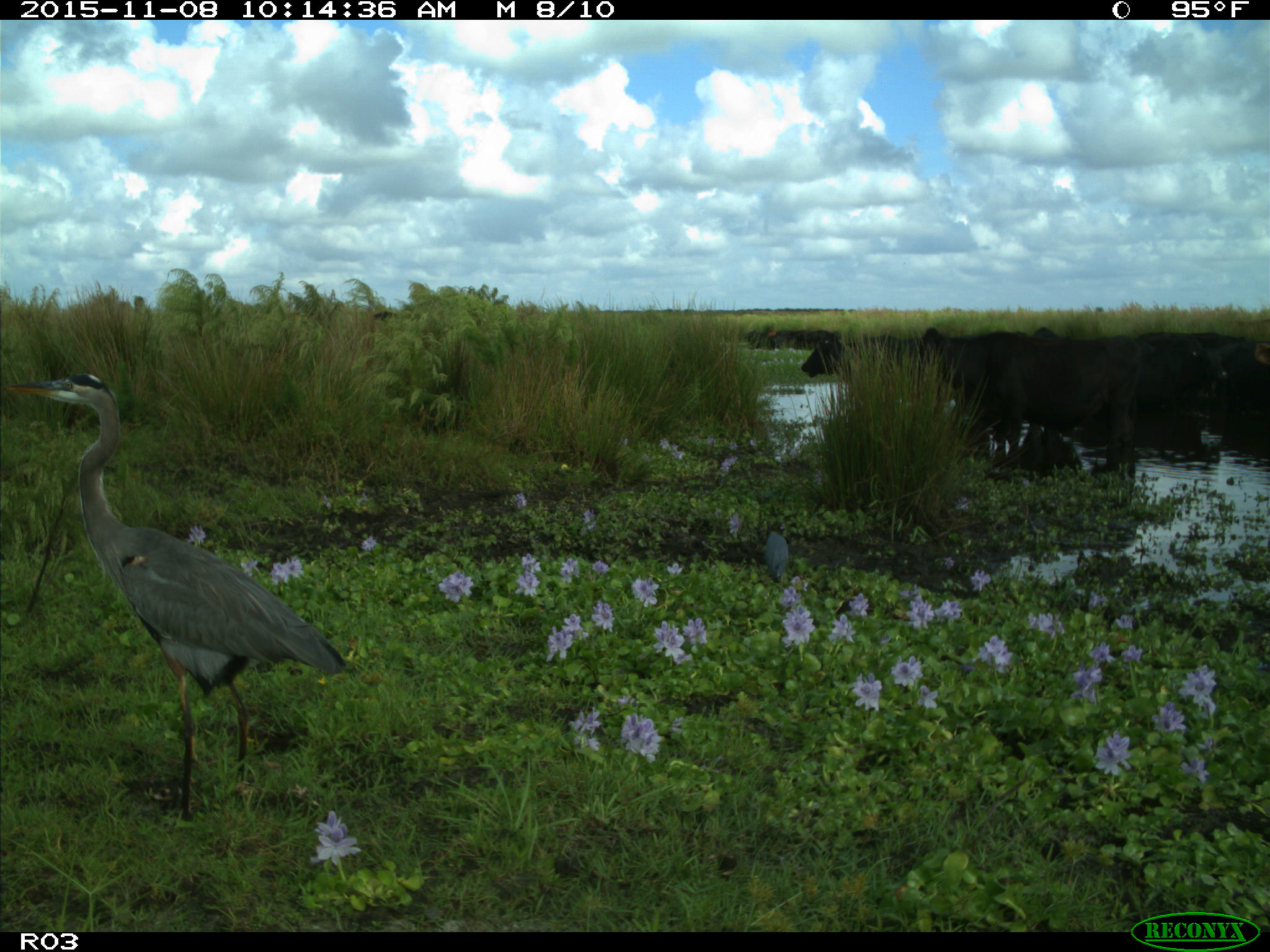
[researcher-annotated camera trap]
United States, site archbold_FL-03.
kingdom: Animalia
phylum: Chordata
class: Mammalia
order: Artiodactyla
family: Bovidae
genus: Bos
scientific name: Bos taurus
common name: domestic cow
Bos taurus (domestic cow).